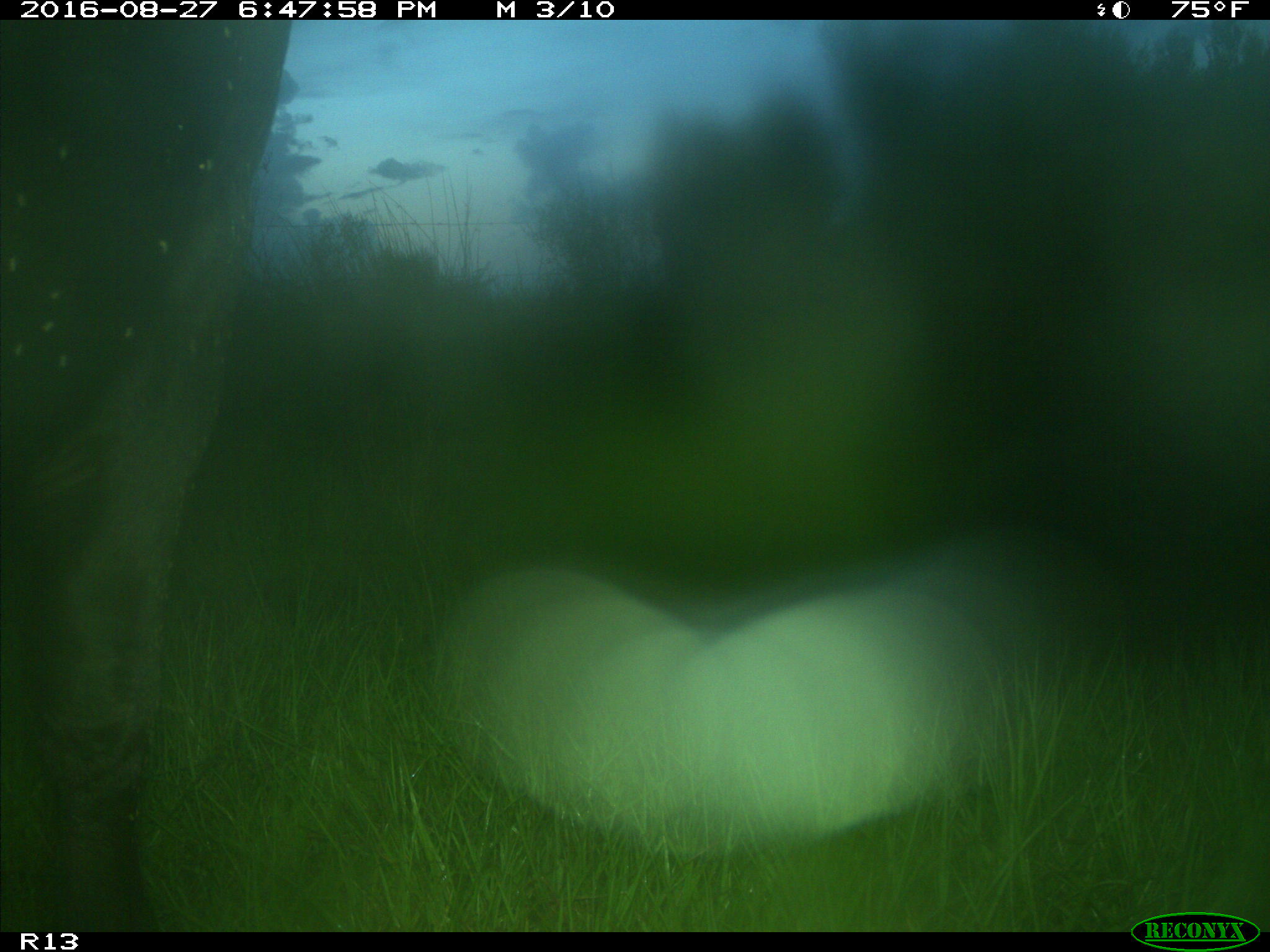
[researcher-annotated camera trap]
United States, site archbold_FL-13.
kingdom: Animalia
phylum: Chordata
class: Mammalia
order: Artiodactyla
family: Bovidae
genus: Bos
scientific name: Bos taurus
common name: domestic cow